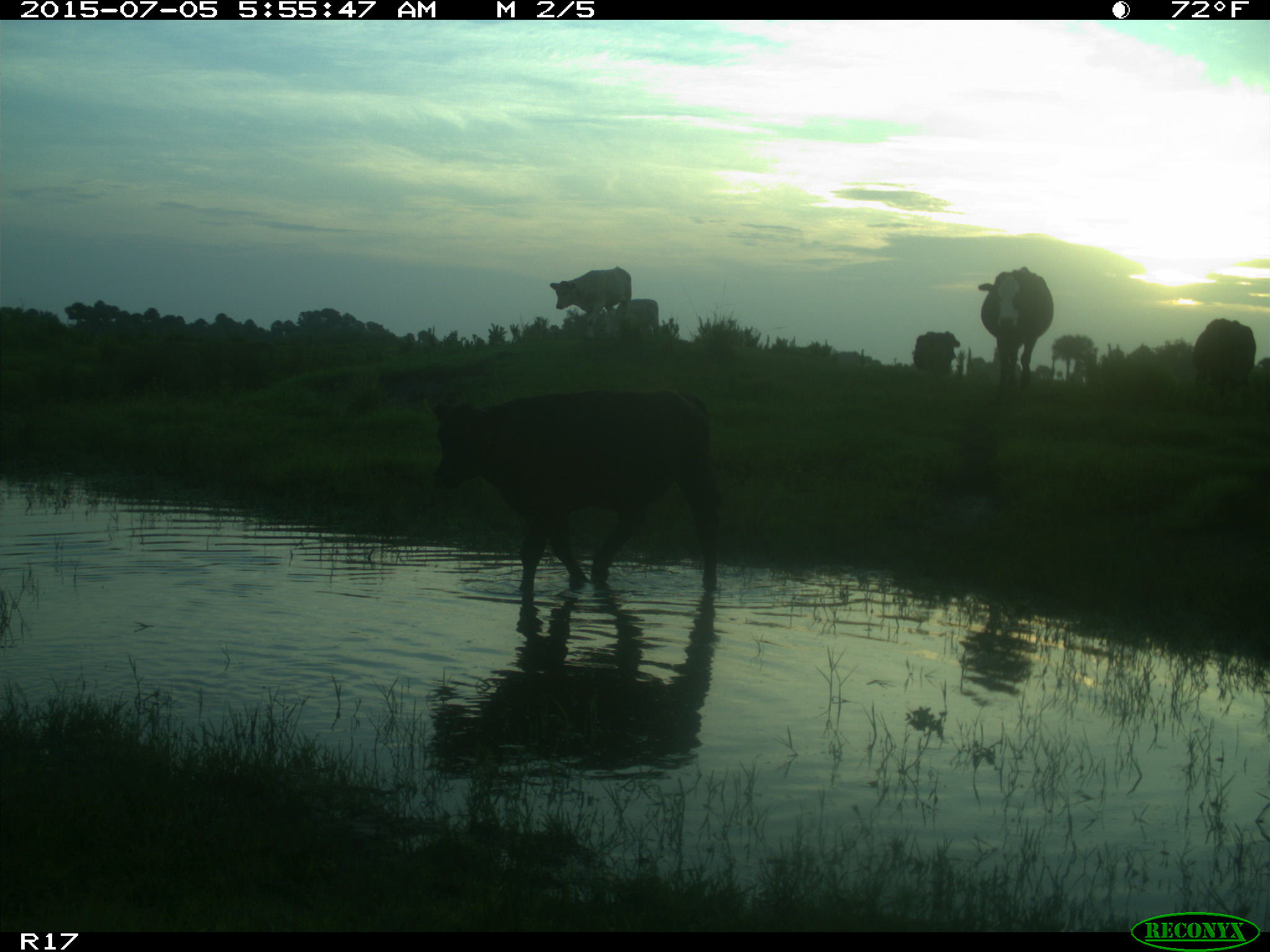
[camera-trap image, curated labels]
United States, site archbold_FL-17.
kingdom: Animalia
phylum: Chordata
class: Mammalia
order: Artiodactyla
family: Bovidae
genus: Bos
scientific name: Bos taurus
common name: domestic cow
Bos taurus (domestic cow).